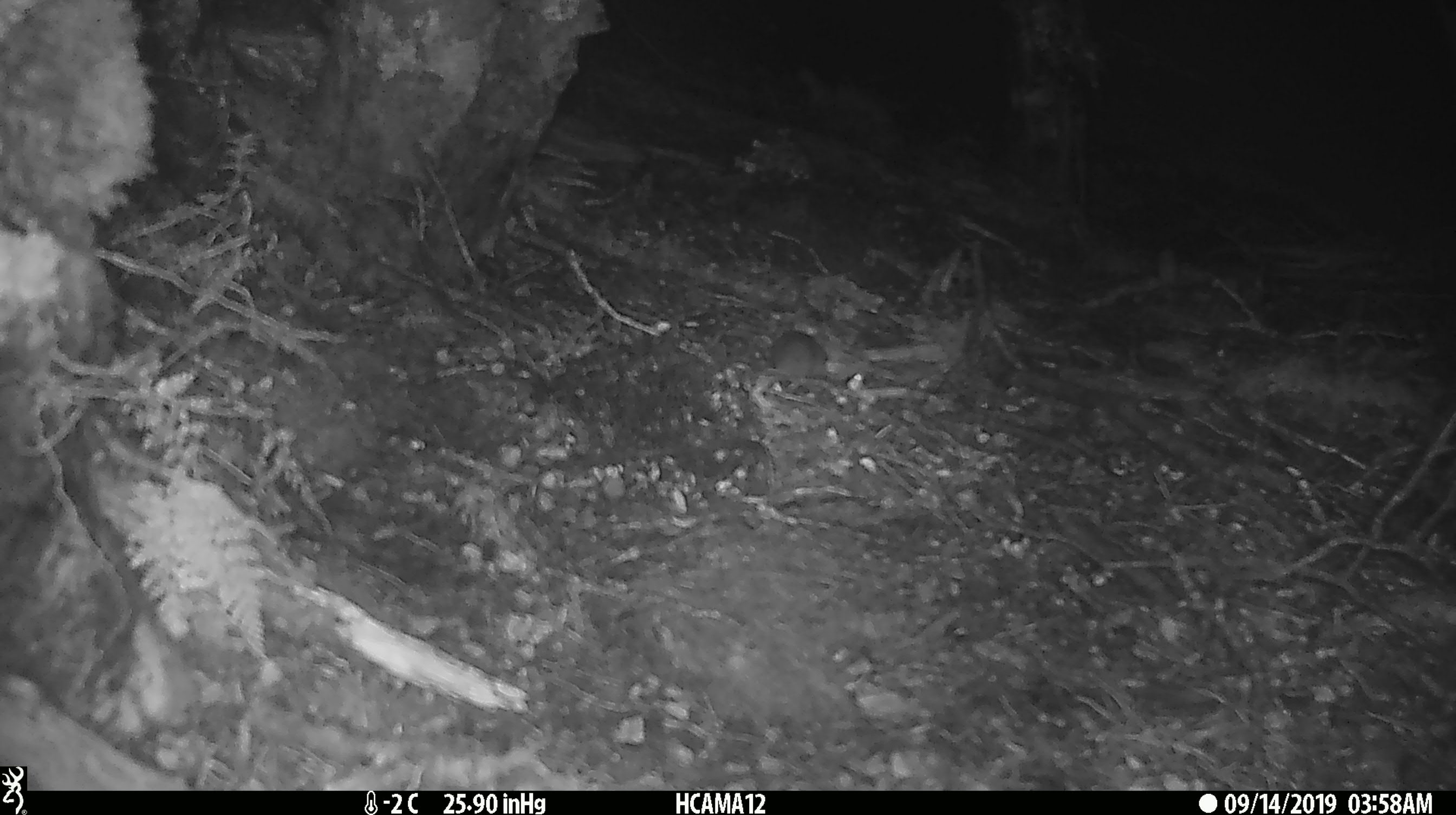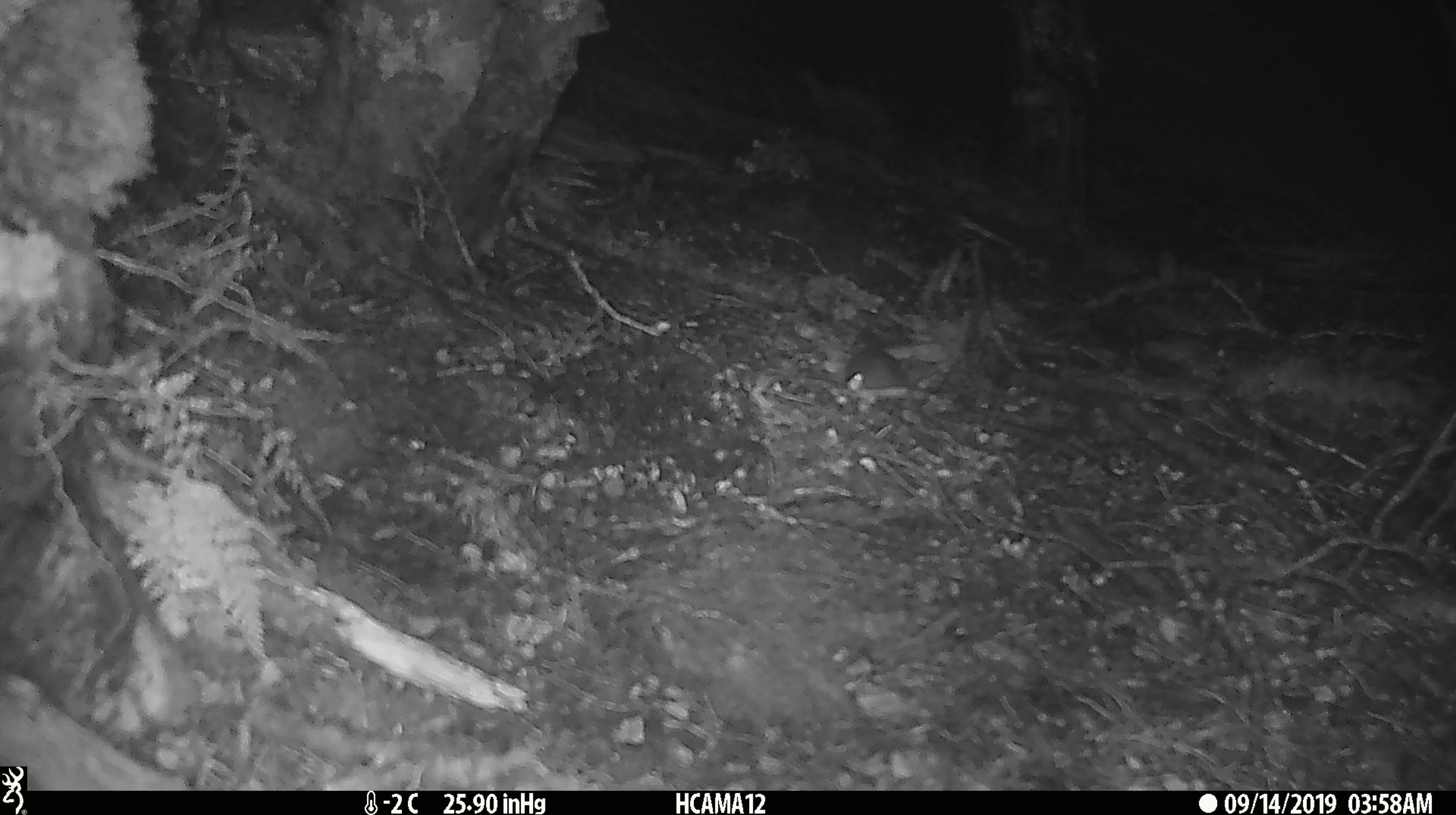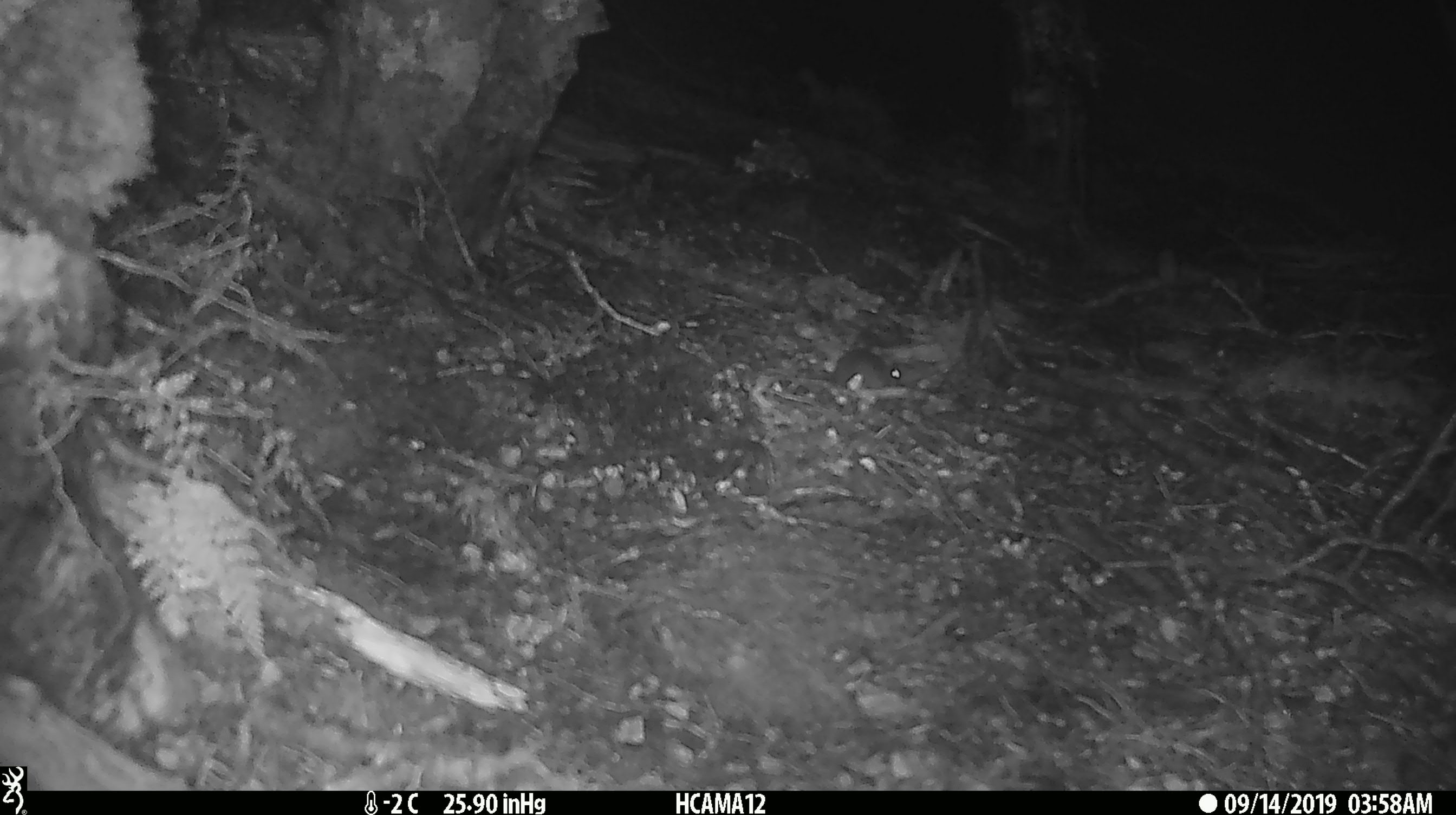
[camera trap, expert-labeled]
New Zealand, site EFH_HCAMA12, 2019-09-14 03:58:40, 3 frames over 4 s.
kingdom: Animalia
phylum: Chordata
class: Mammalia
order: Rodentia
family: Muridae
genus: Mus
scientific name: Mus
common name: mouse